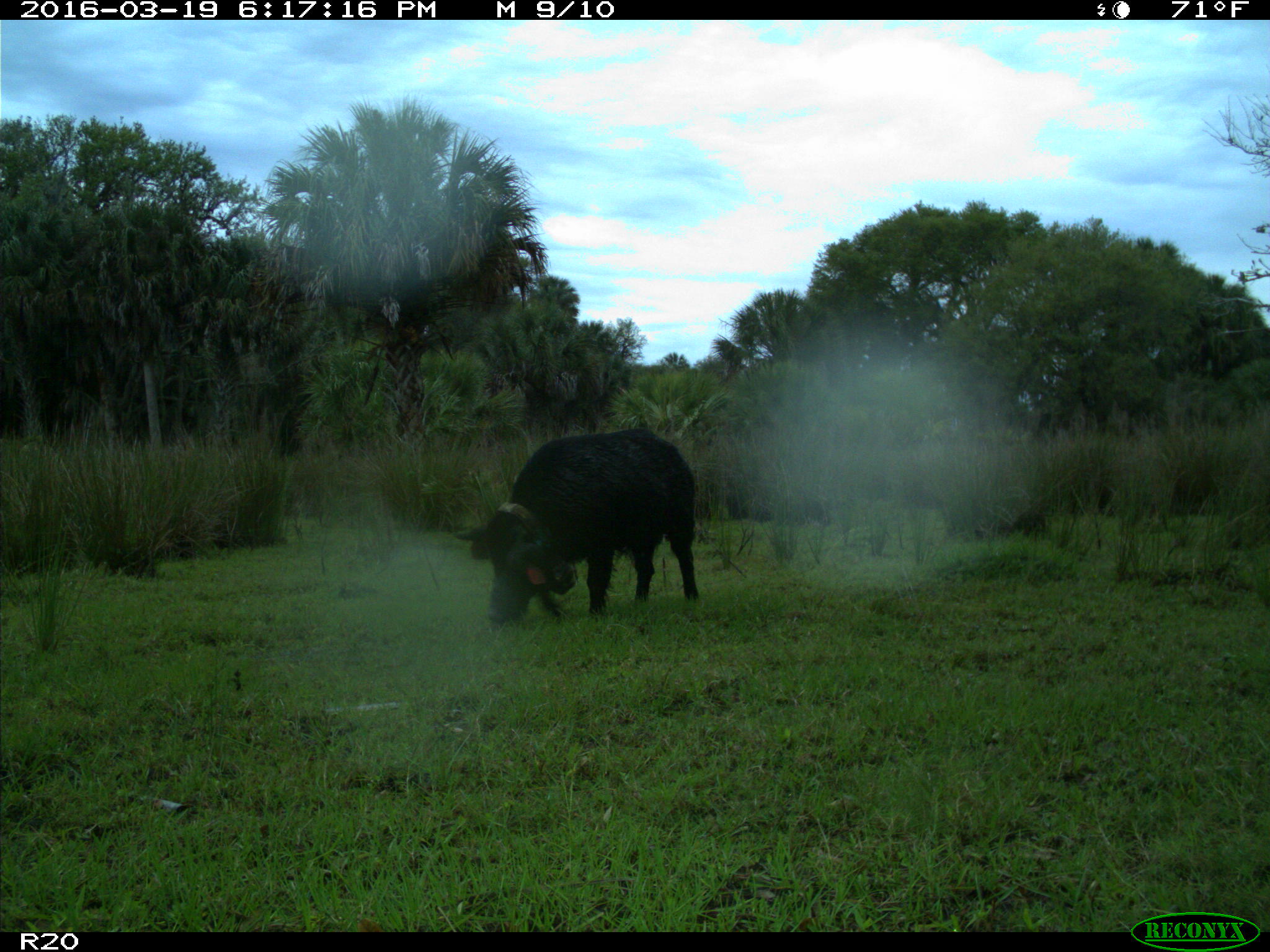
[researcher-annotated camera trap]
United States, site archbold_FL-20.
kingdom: Animalia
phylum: Chordata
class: Mammalia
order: Artiodactyla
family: Suidae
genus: Sus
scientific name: Sus scrofa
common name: wild boar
Sus scrofa (wild boar).